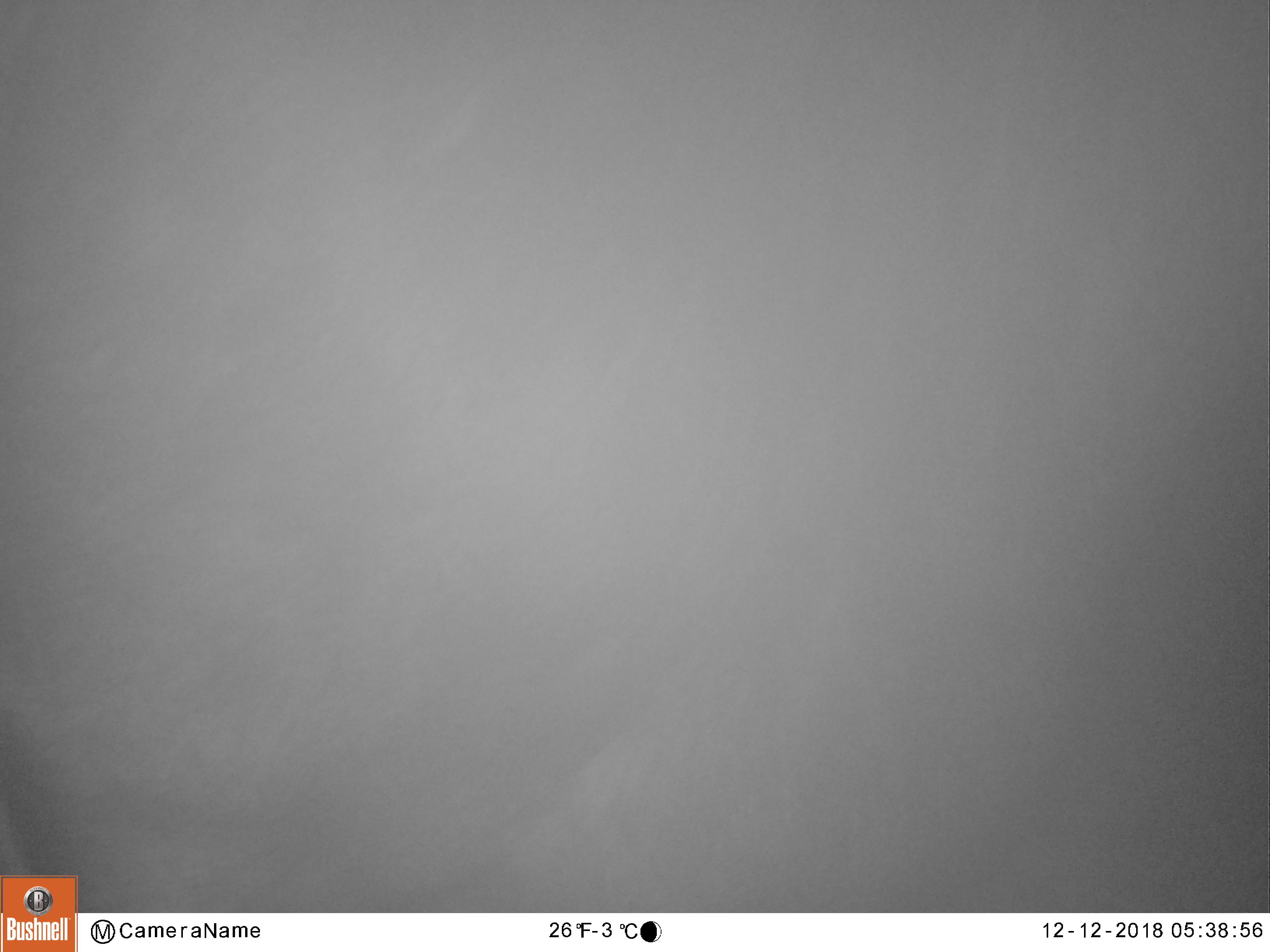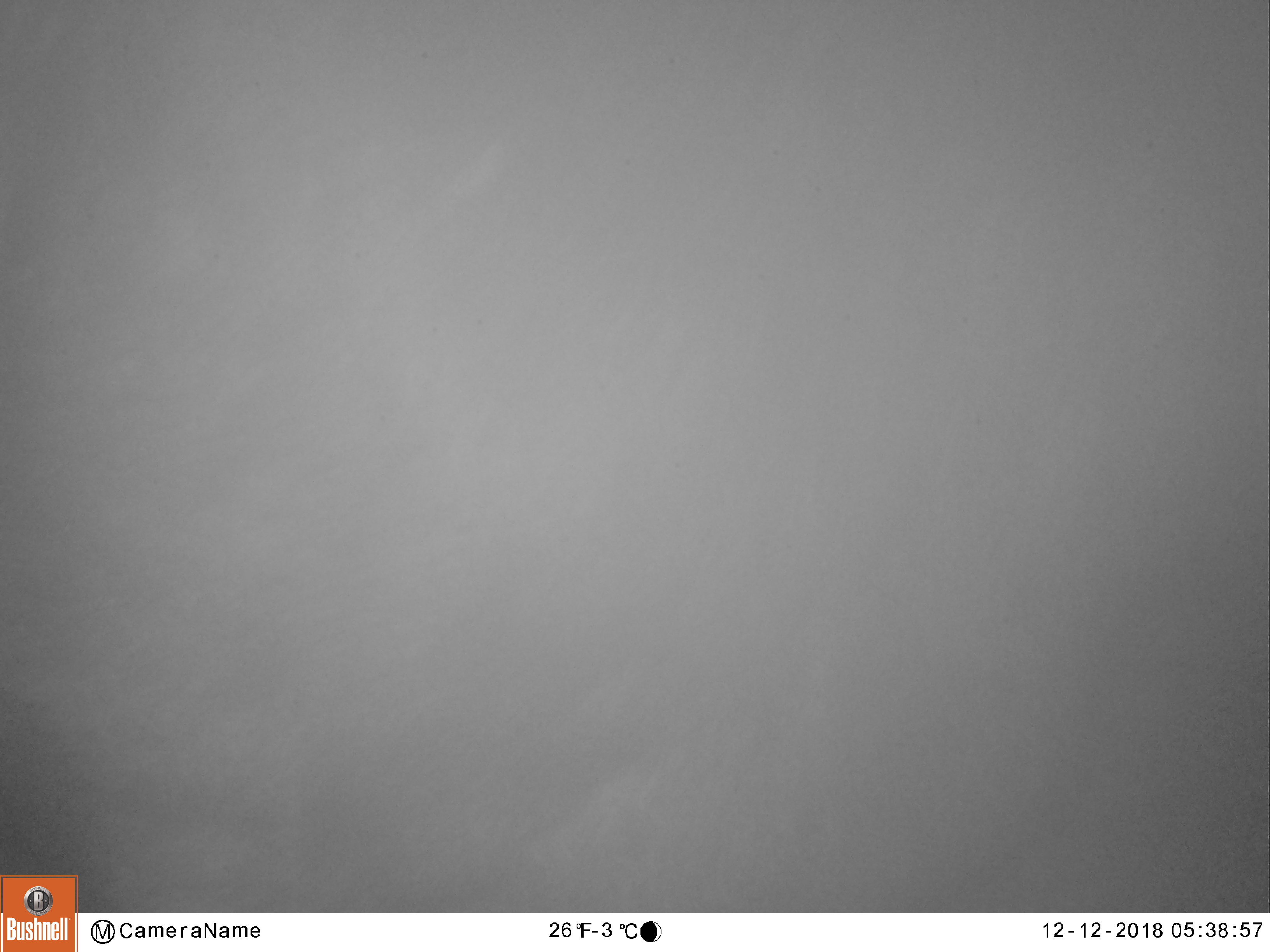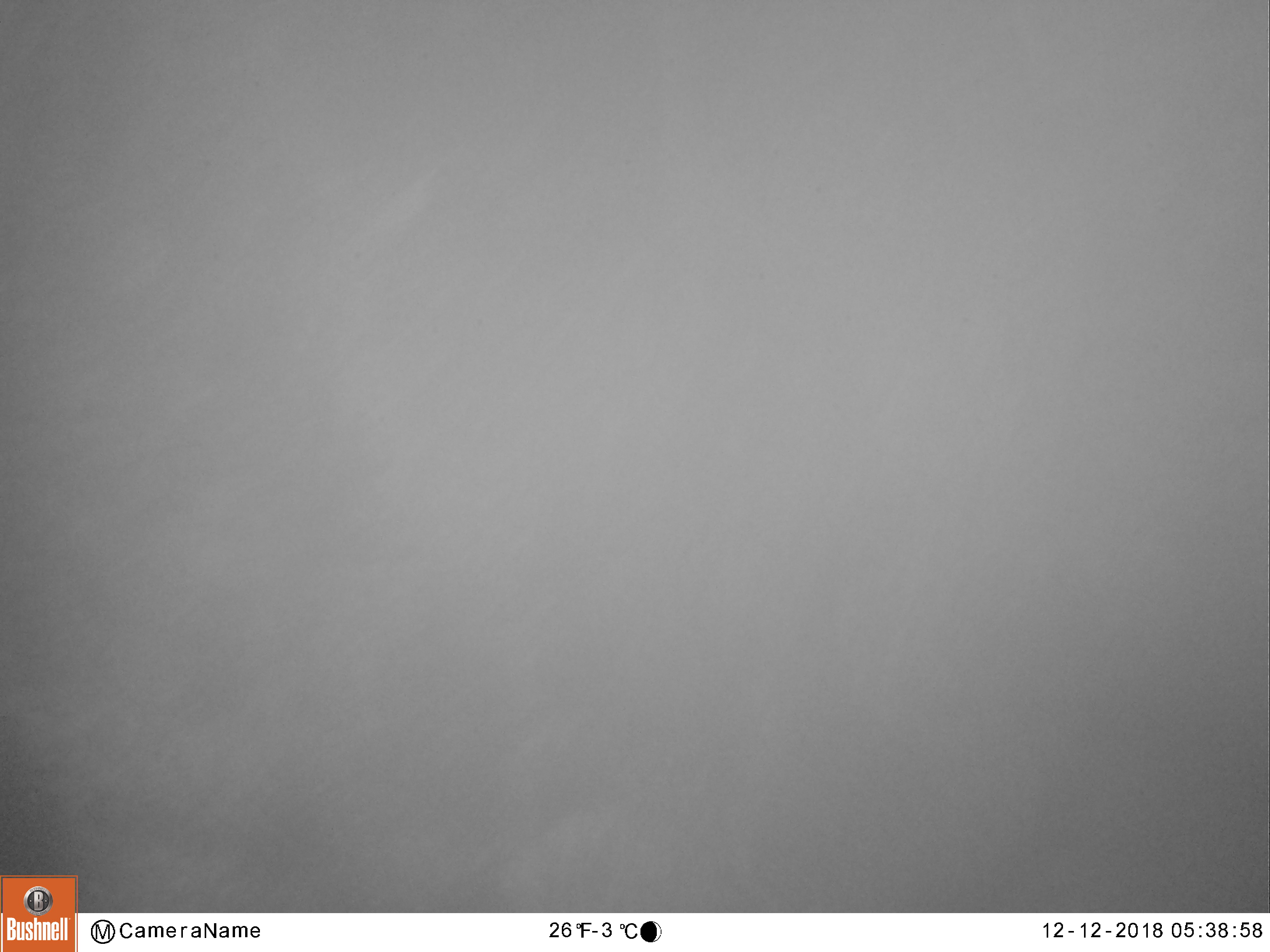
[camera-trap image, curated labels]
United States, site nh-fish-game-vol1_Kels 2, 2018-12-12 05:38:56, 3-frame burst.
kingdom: Animalia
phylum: Chordata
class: Mammalia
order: Artiodactyla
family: Cervidae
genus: Alces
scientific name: Alces alces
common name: moose